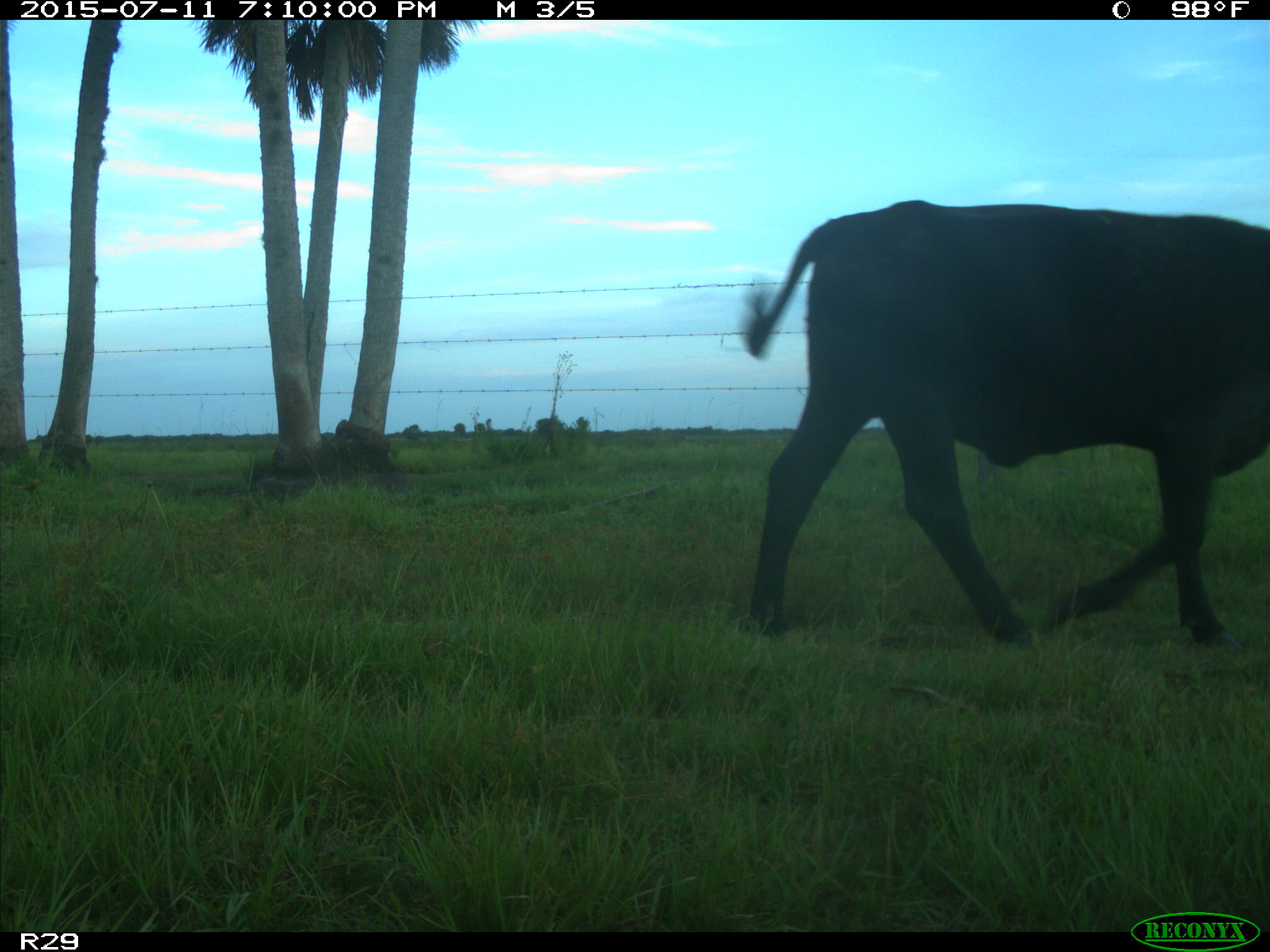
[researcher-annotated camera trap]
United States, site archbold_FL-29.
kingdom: Animalia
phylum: Chordata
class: Mammalia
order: Artiodactyla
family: Bovidae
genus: Bos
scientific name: Bos taurus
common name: domestic cow